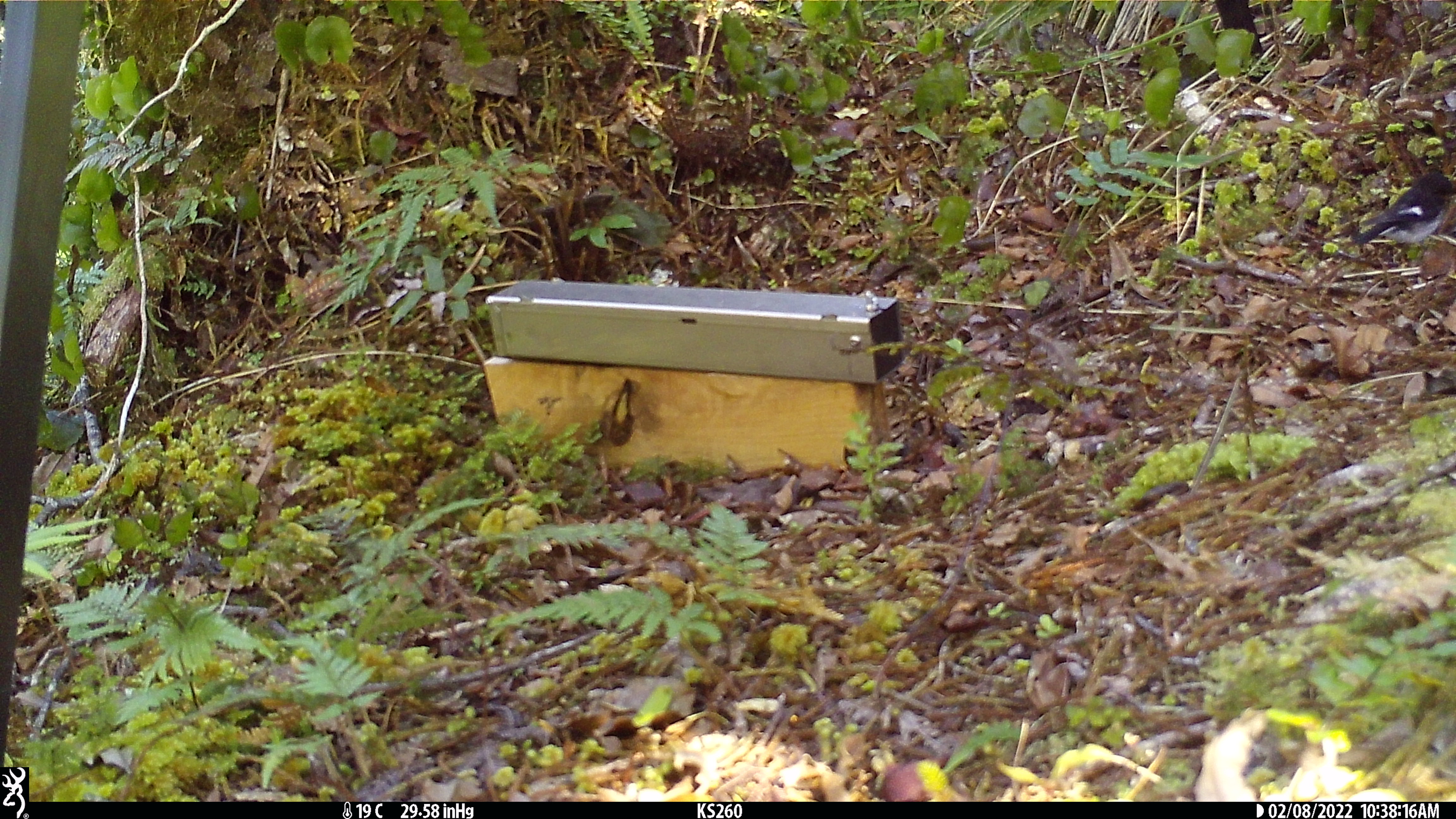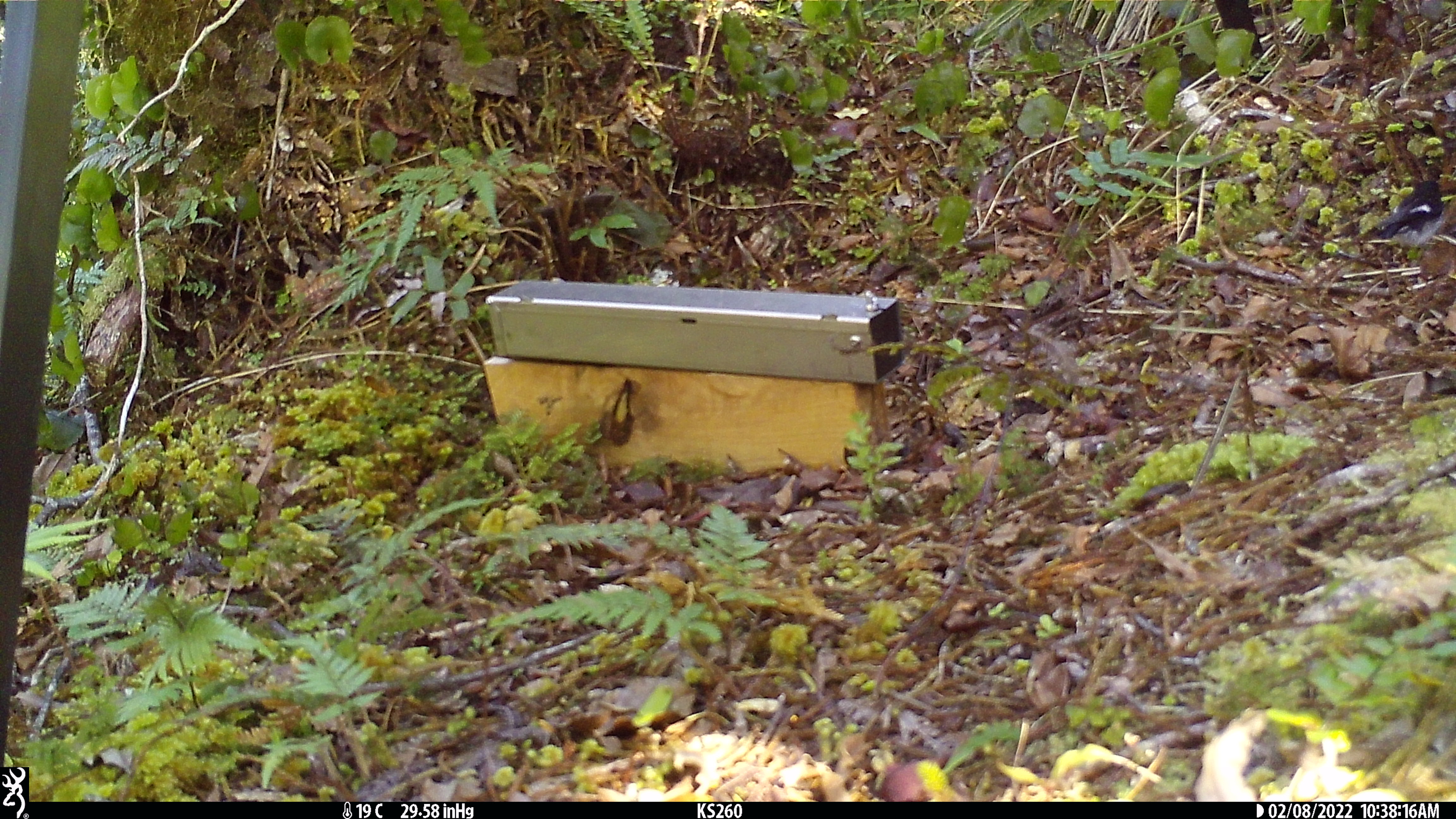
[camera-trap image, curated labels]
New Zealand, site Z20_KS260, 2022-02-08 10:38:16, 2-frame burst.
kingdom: Animalia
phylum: Chordata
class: Aves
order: Passeriformes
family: Petroicidae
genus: Petroica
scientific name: Petroica macrocephala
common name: tomtit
Tomtit (Petroica macrocephala).